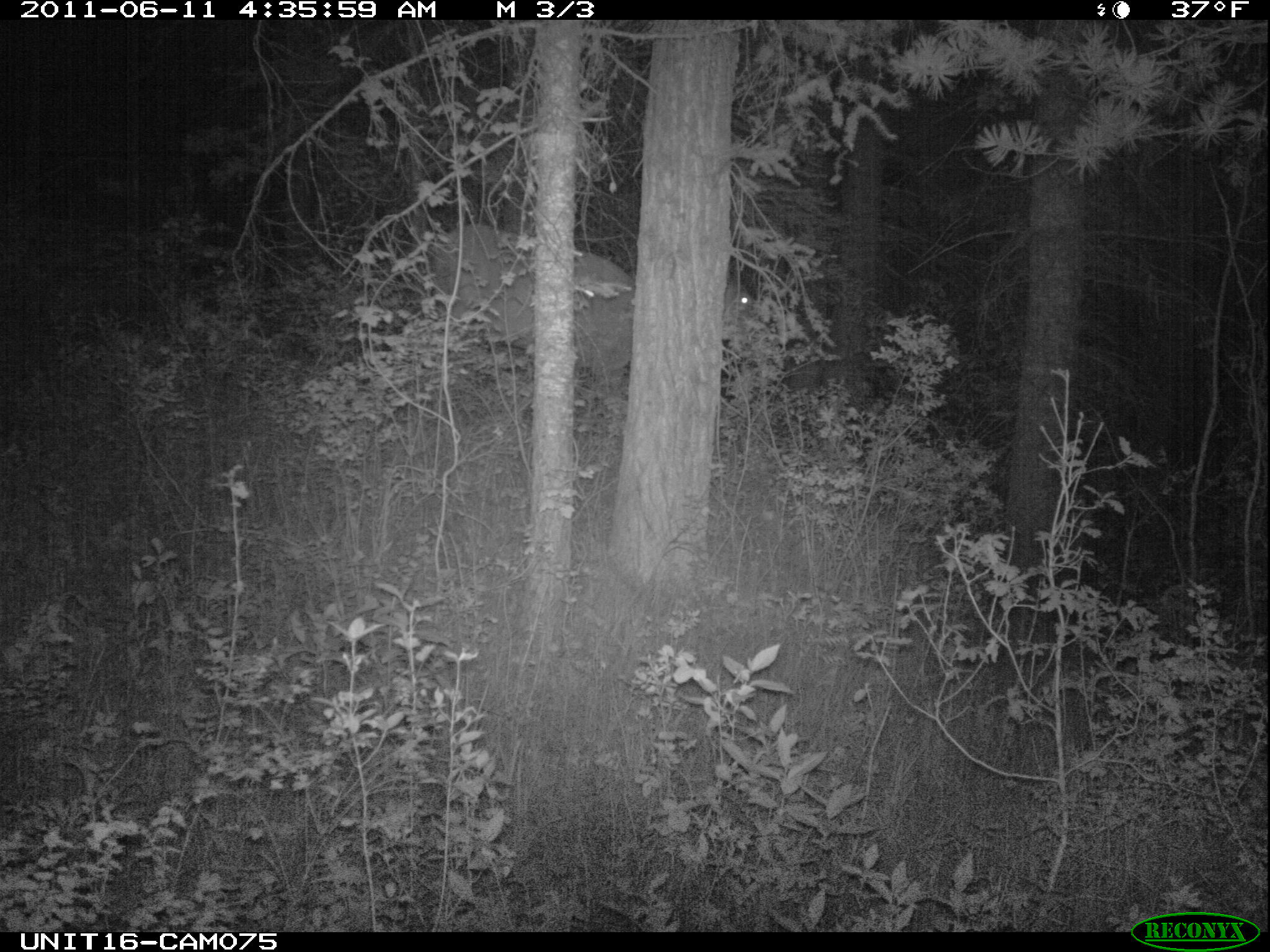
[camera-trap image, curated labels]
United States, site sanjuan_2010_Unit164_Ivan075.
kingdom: Animalia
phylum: Chordata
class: Mammalia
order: Artiodactyla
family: Cervidae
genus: Cervus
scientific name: Cervus elaphus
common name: red deer